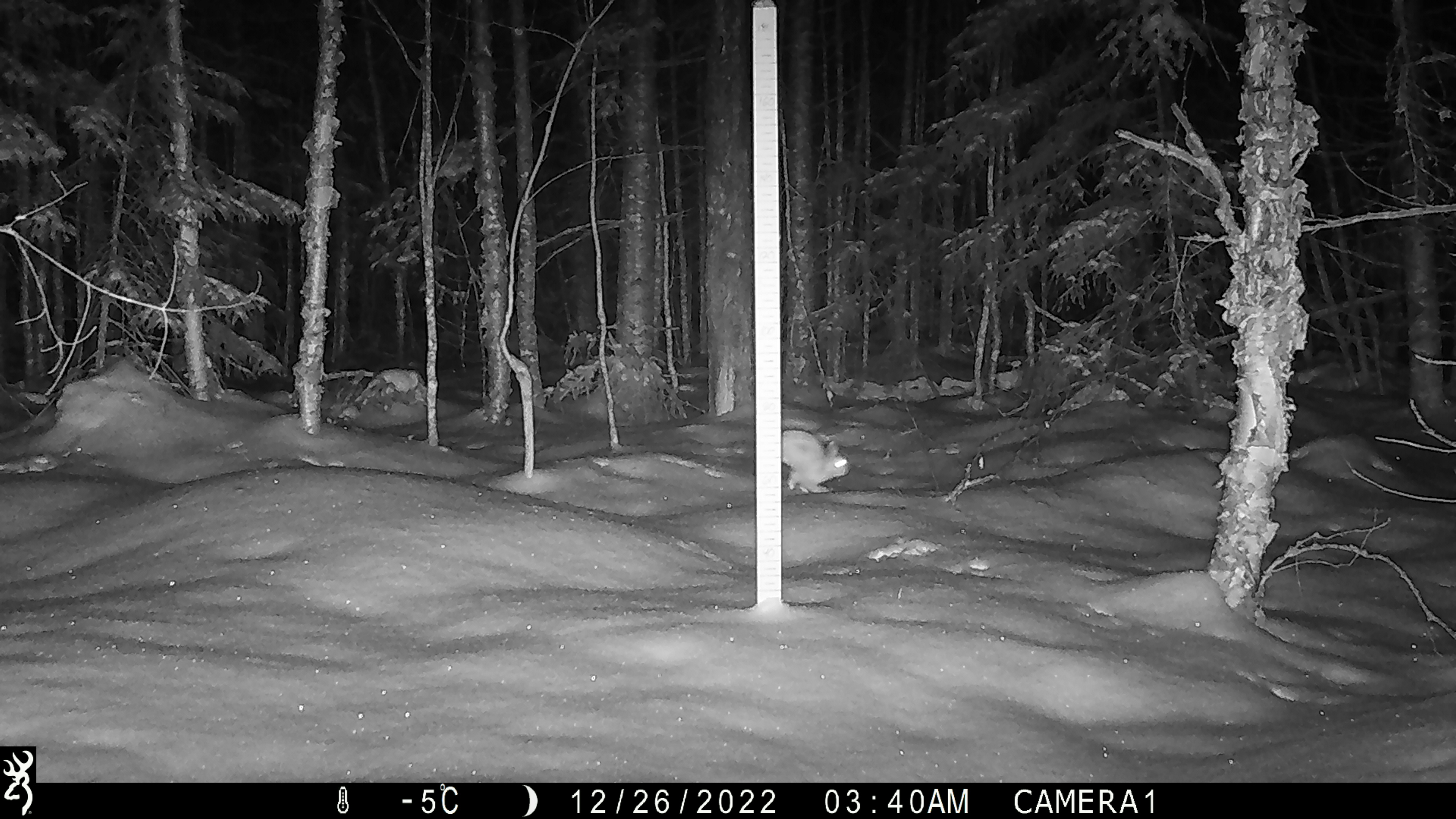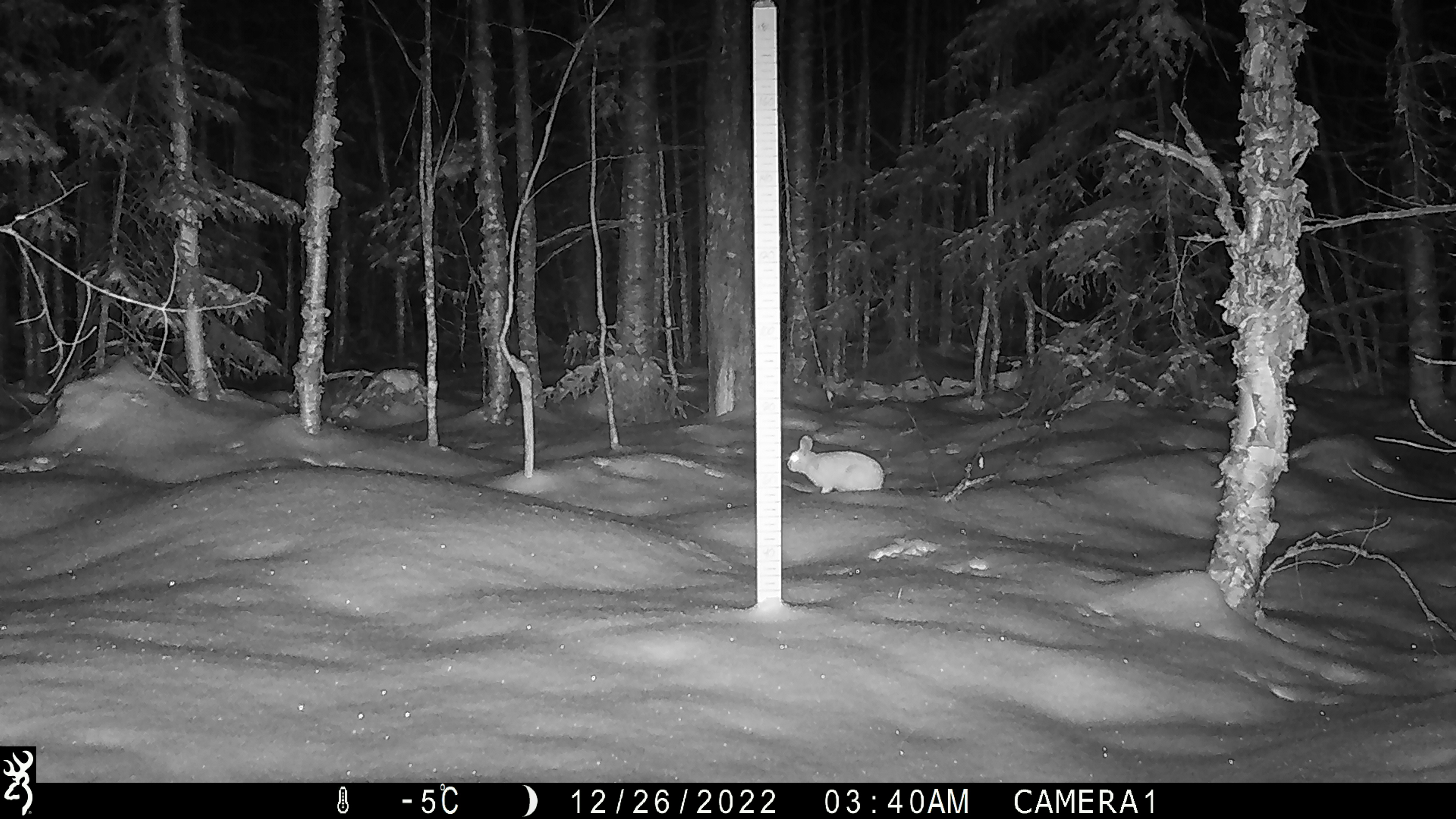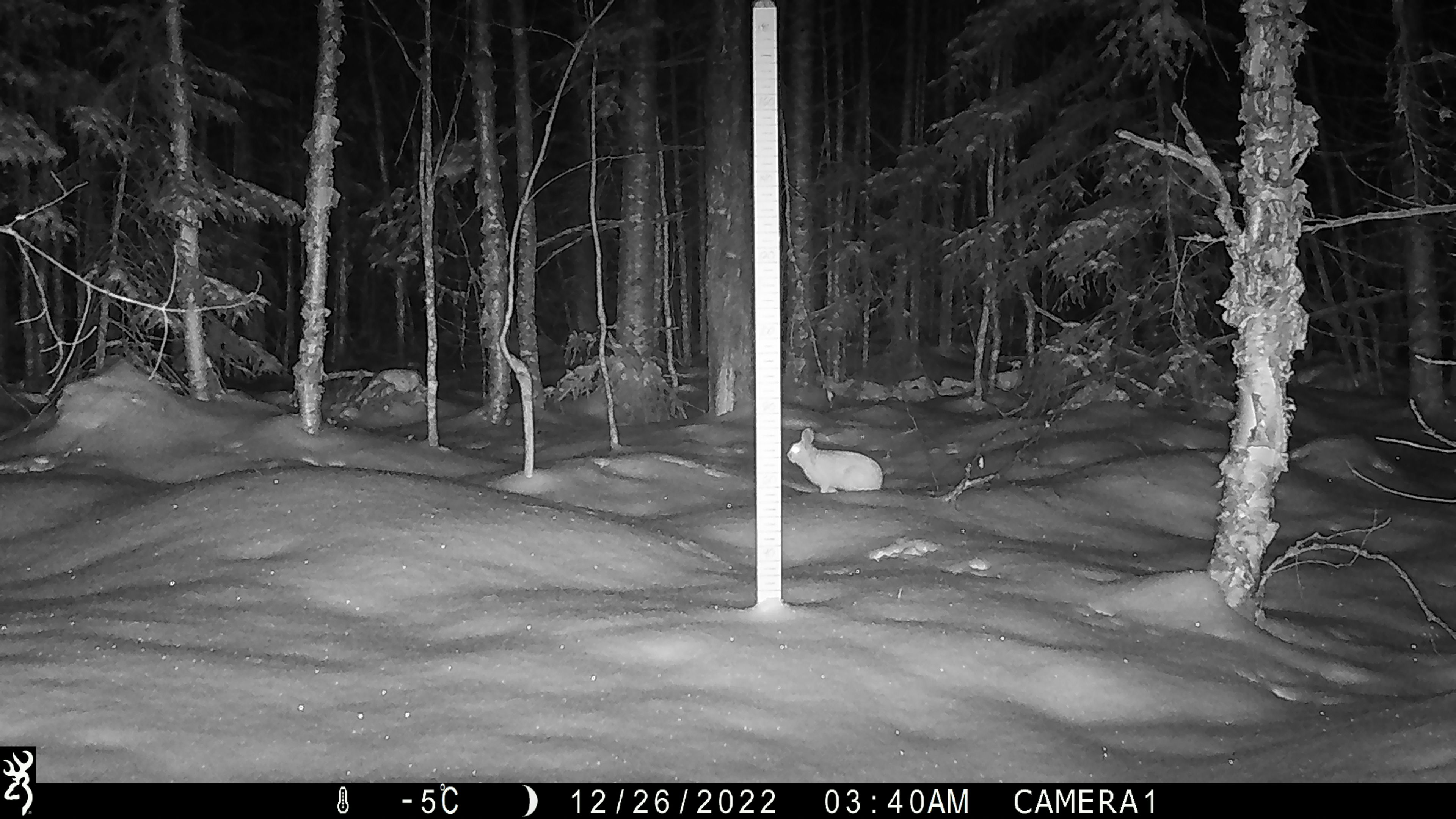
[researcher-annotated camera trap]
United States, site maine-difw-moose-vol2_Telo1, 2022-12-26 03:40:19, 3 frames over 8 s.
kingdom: Animalia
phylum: Chordata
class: Mammalia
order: Lagomorpha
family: Leporidae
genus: Lepus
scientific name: Lepus americanus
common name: snowshoe hare